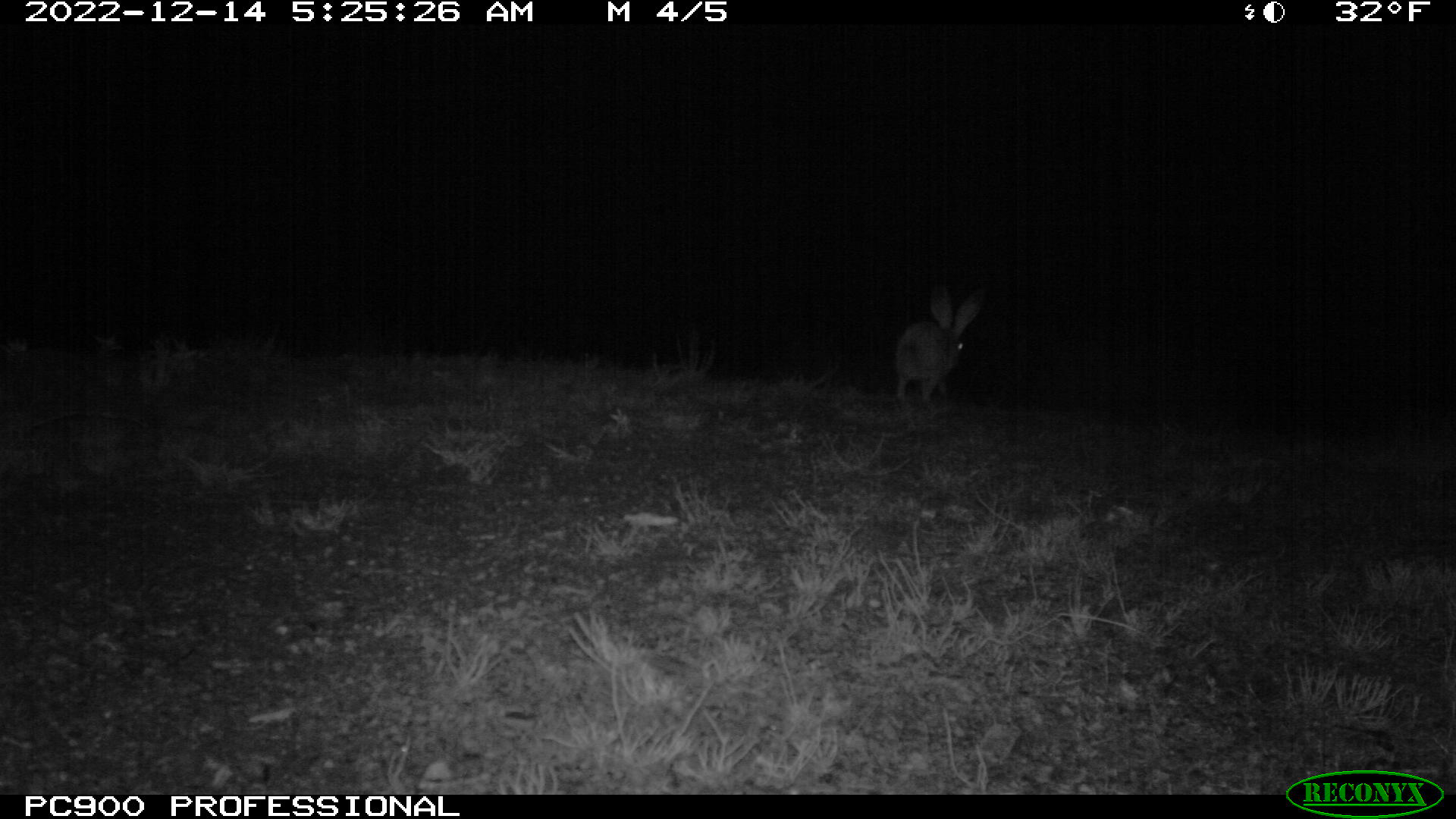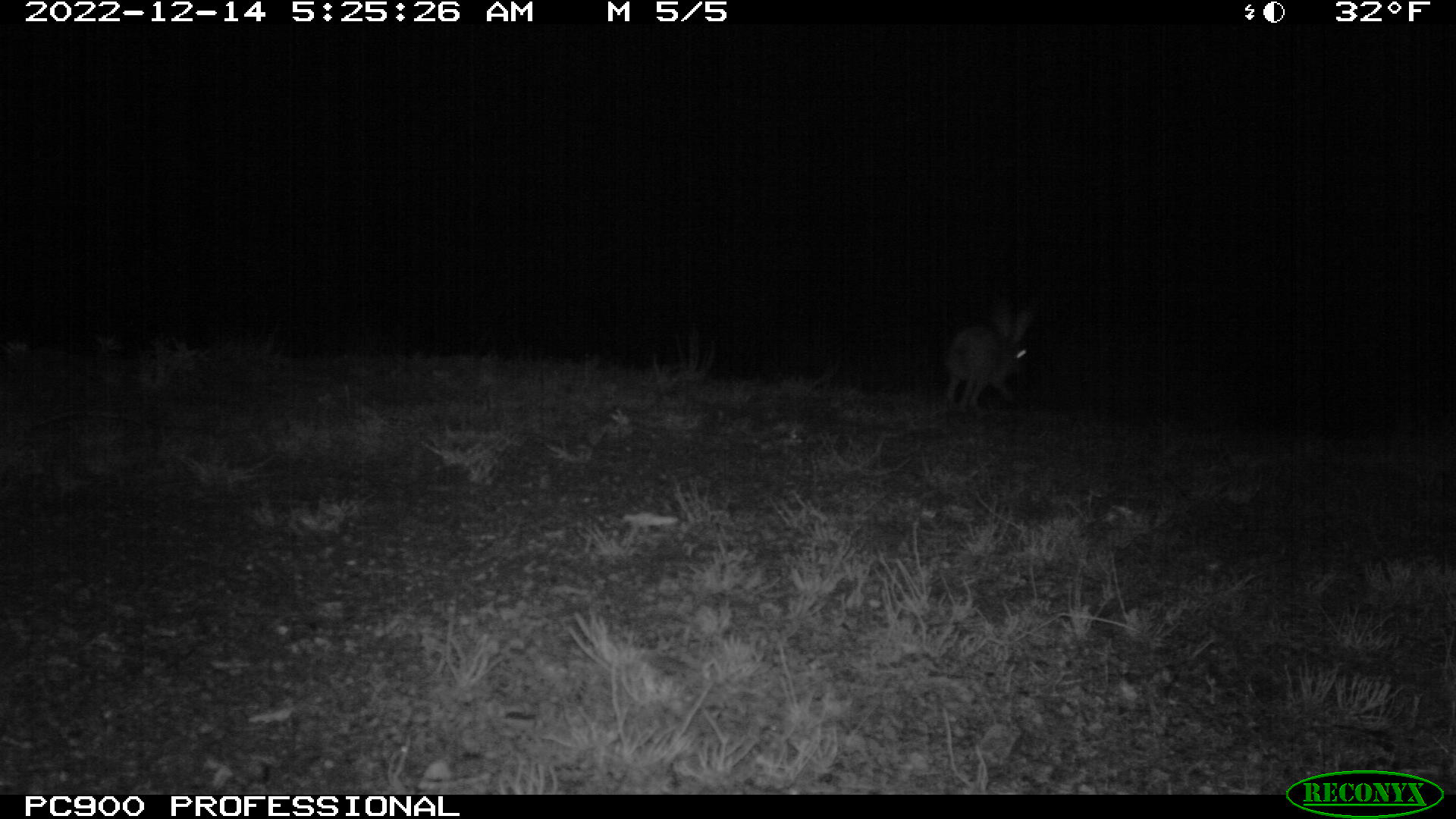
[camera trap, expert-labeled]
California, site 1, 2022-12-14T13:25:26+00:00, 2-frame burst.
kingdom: Animalia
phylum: Chordata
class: Mammalia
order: Lagomorpha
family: Leporidae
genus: Lepus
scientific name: Lepus californicus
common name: black-tailed jackrabbit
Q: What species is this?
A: Black-tailed jackrabbit (Lepus californicus).